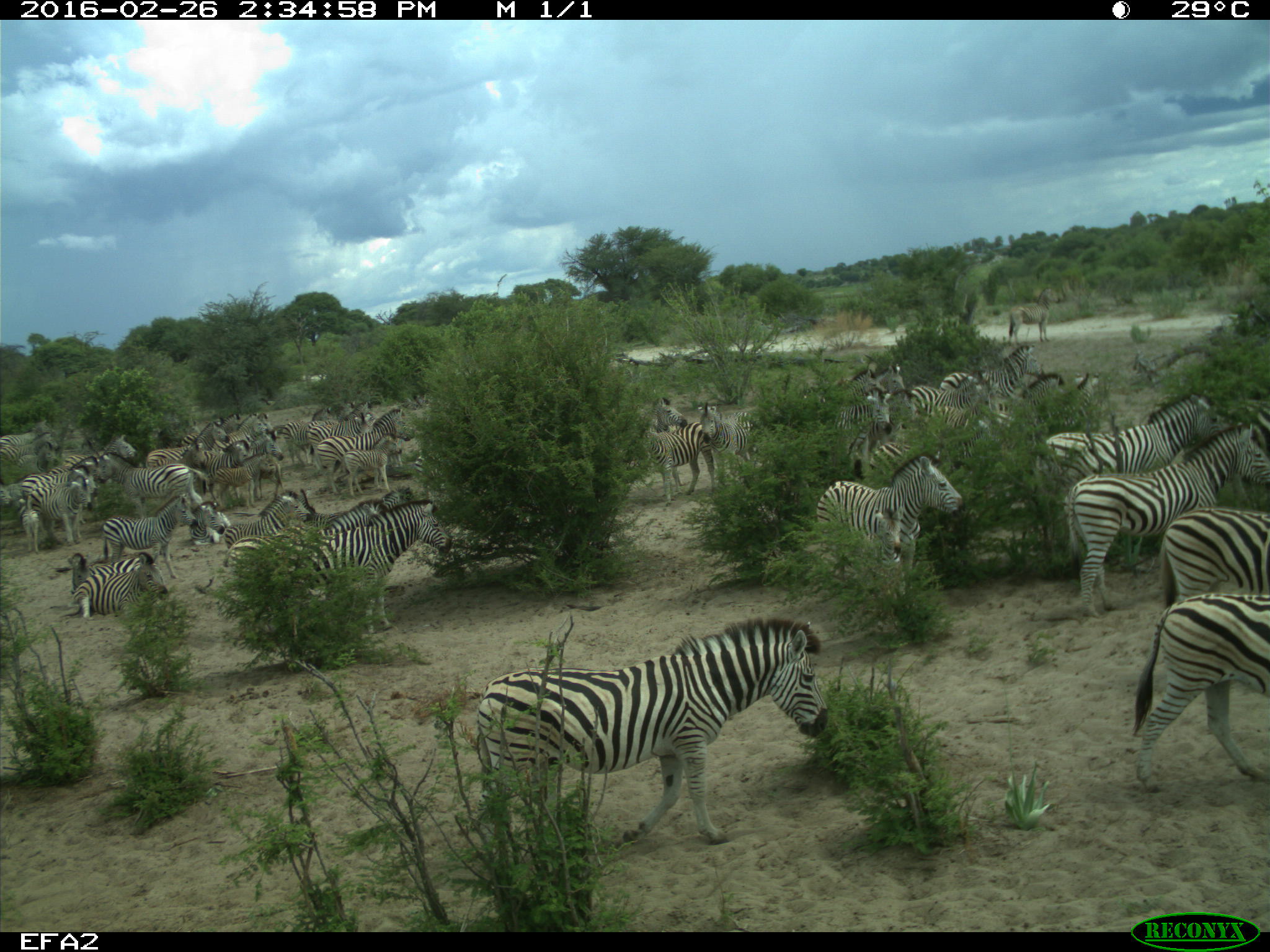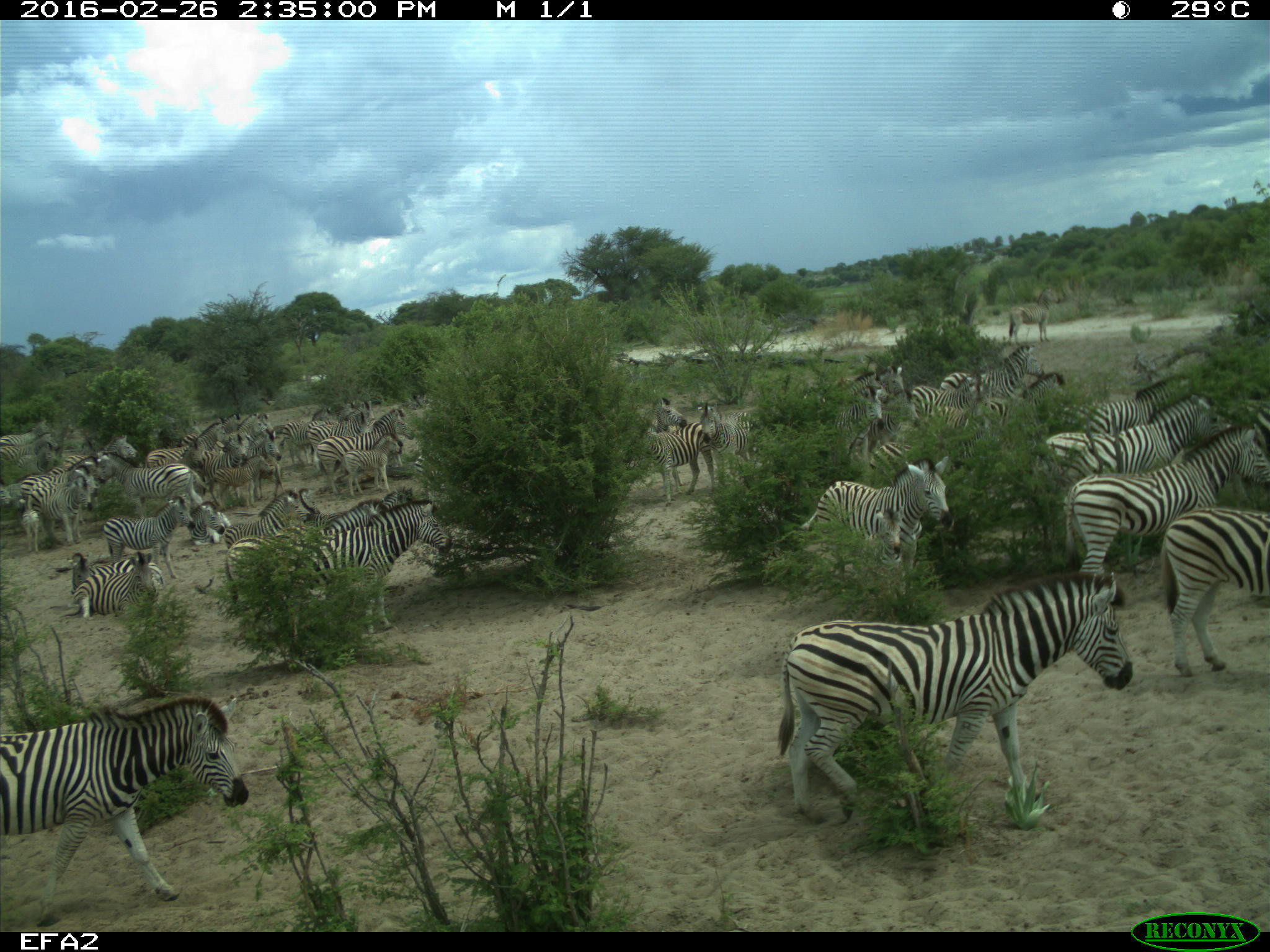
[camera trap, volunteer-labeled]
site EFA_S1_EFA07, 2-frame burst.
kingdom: Animalia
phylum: Chordata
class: Mammalia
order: Perissodactyla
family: Equidae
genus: Equus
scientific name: Equus quagga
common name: plains zebra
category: zebraplains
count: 51+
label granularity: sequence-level